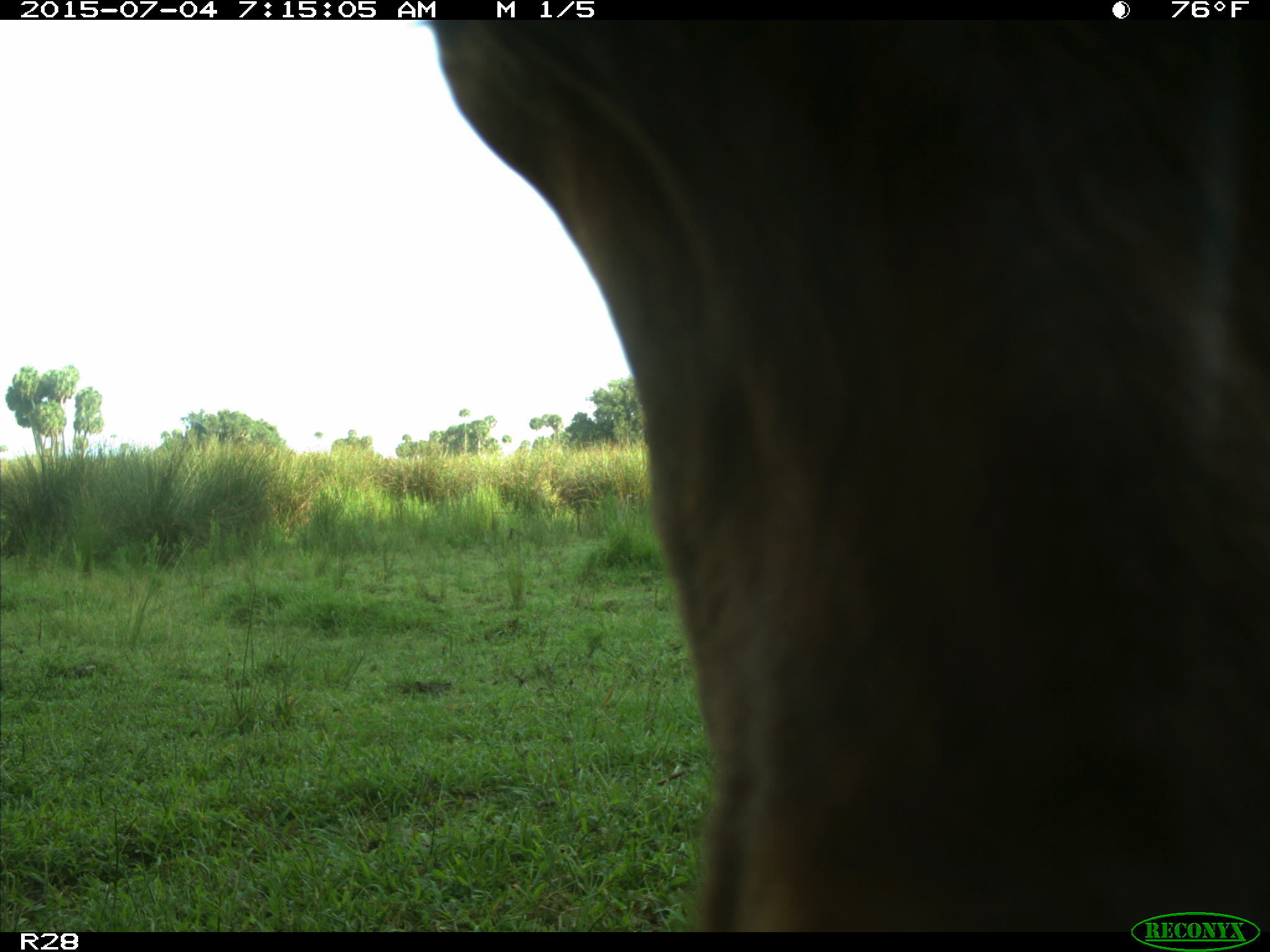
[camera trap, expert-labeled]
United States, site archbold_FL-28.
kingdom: Animalia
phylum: Chordata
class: Mammalia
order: Artiodactyla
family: Bovidae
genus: Bos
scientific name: Bos taurus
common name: domestic cow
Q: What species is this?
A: Bos taurus (domestic cow).